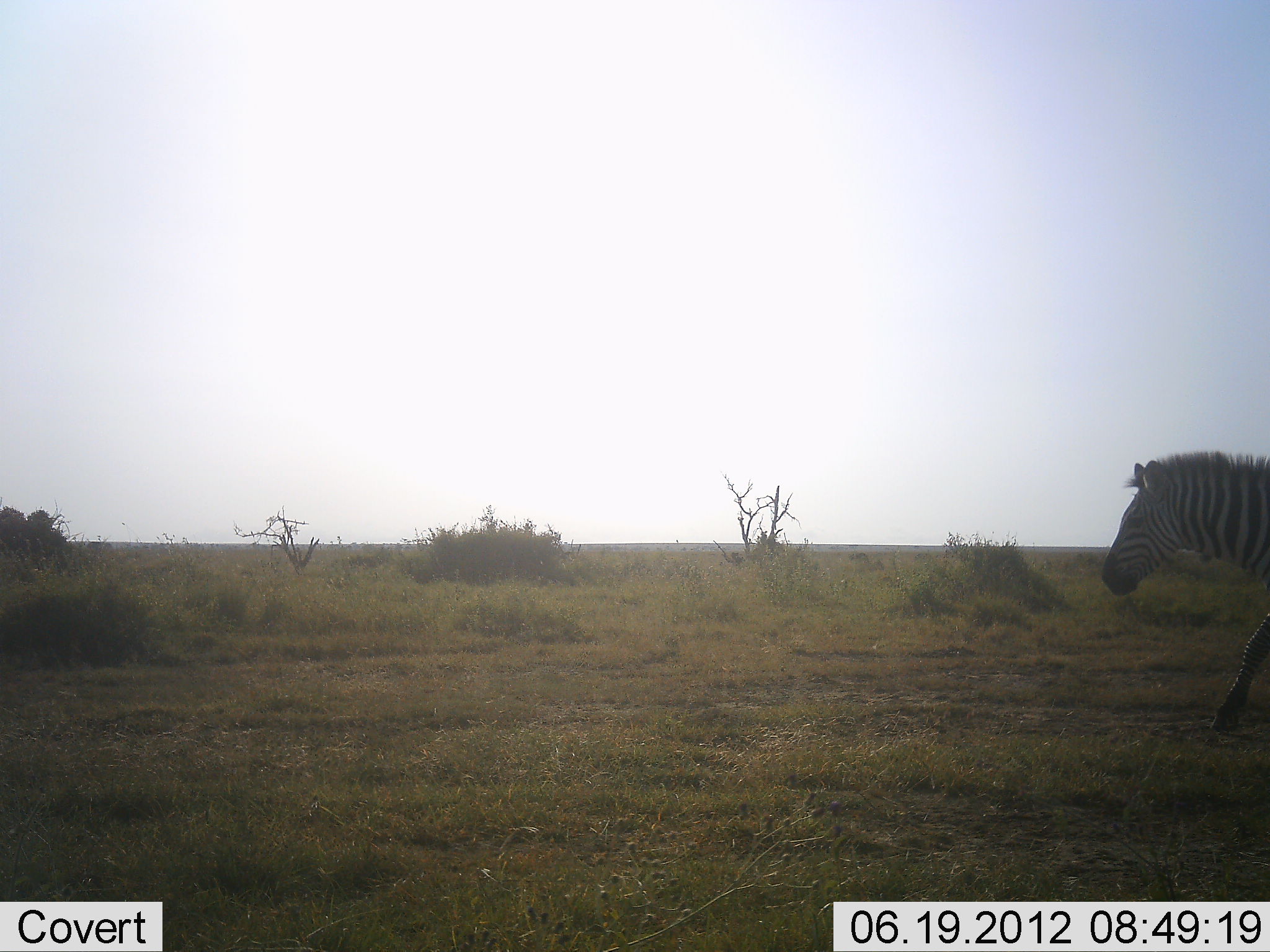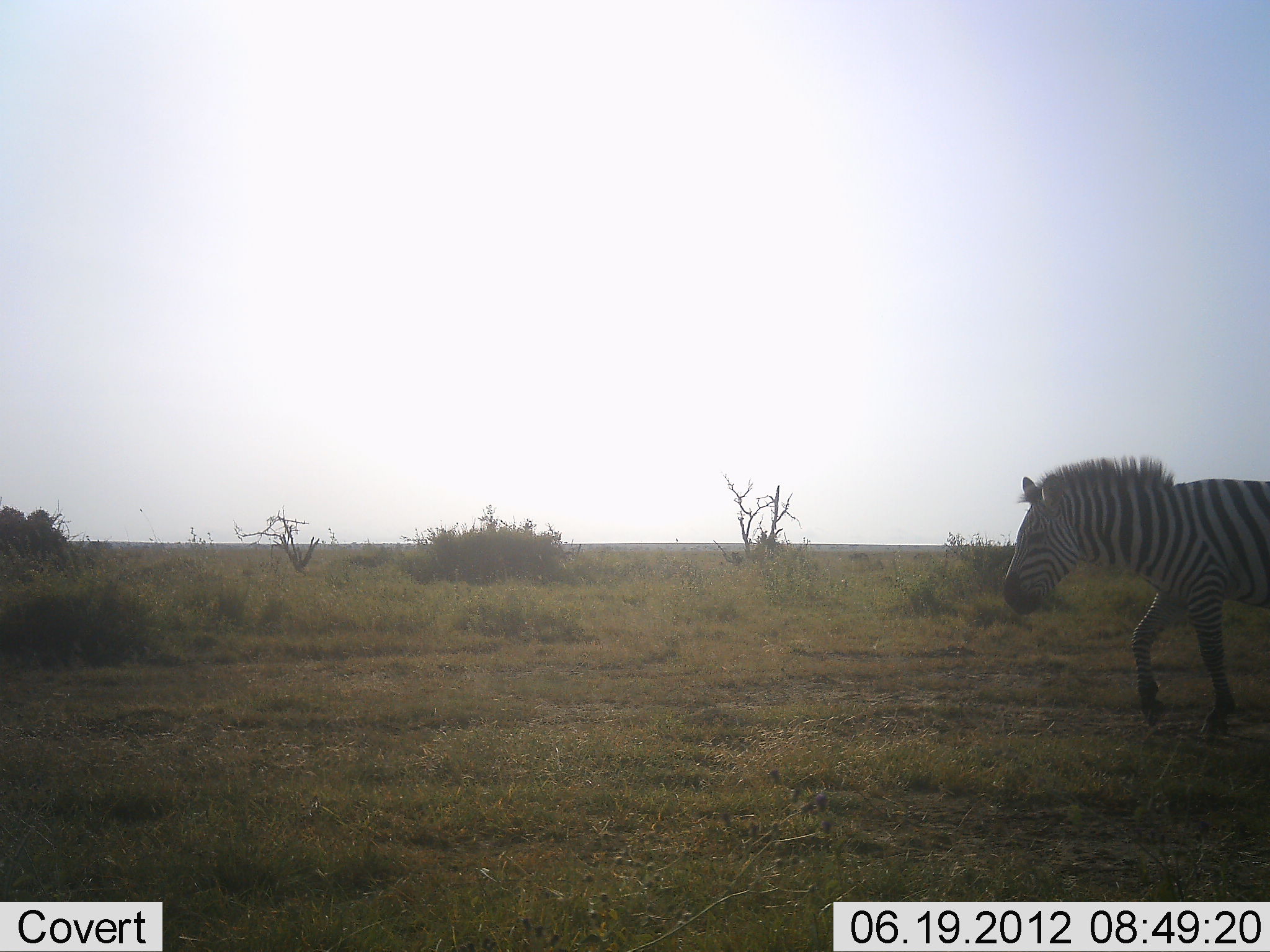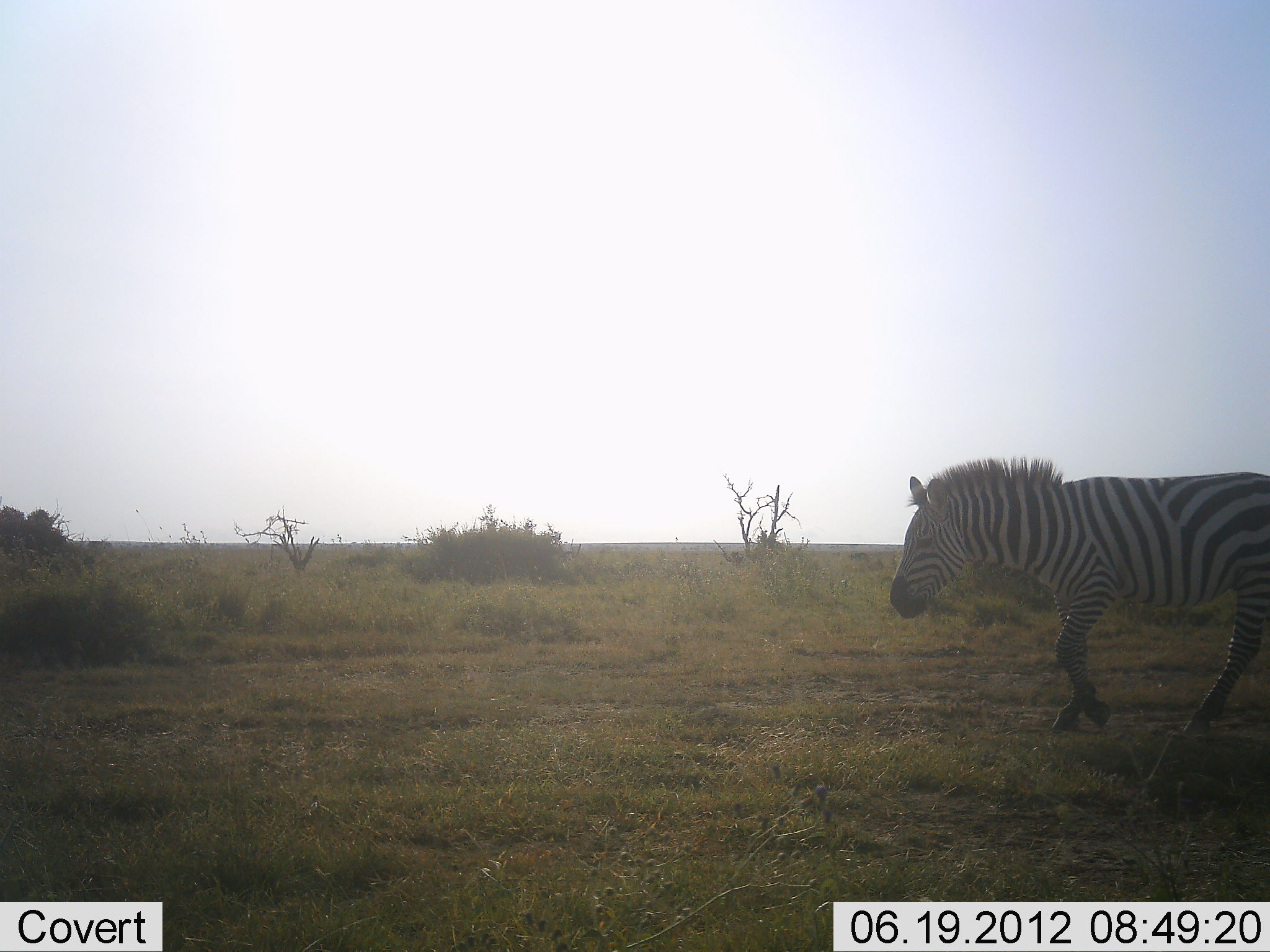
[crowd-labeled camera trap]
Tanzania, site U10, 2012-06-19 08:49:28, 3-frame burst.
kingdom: Animalia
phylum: Chordata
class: Mammalia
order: Perissodactyla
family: Equidae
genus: Equus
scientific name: Equus quagga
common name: plains zebra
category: zebra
Zebra (plains zebra) (Equus quagga), count 1. Behavior (volunteer vote fractions): standing 0%, resting 0%, moving 100%, interacting 0%. Young present (vote fraction): 0%. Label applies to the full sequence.